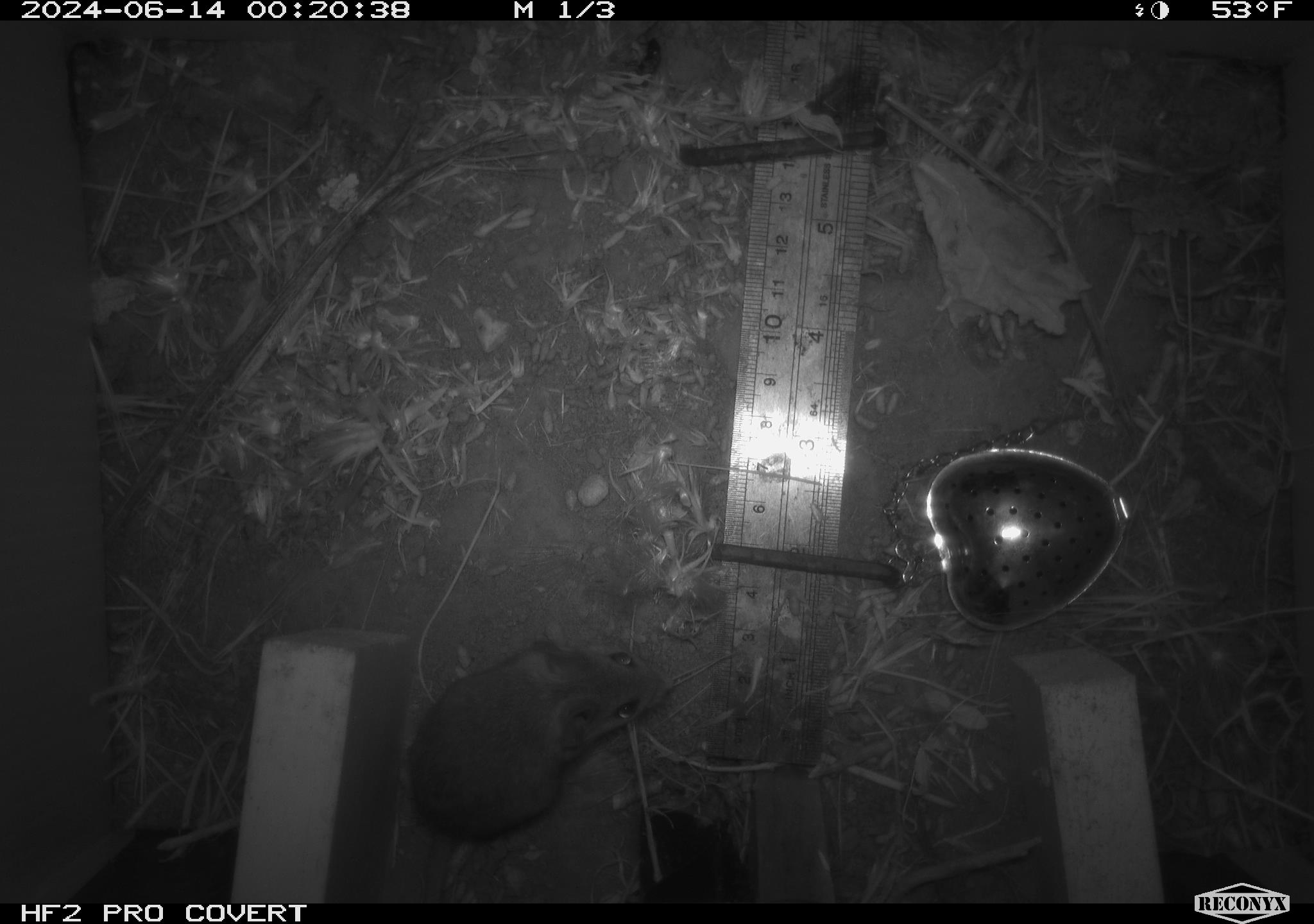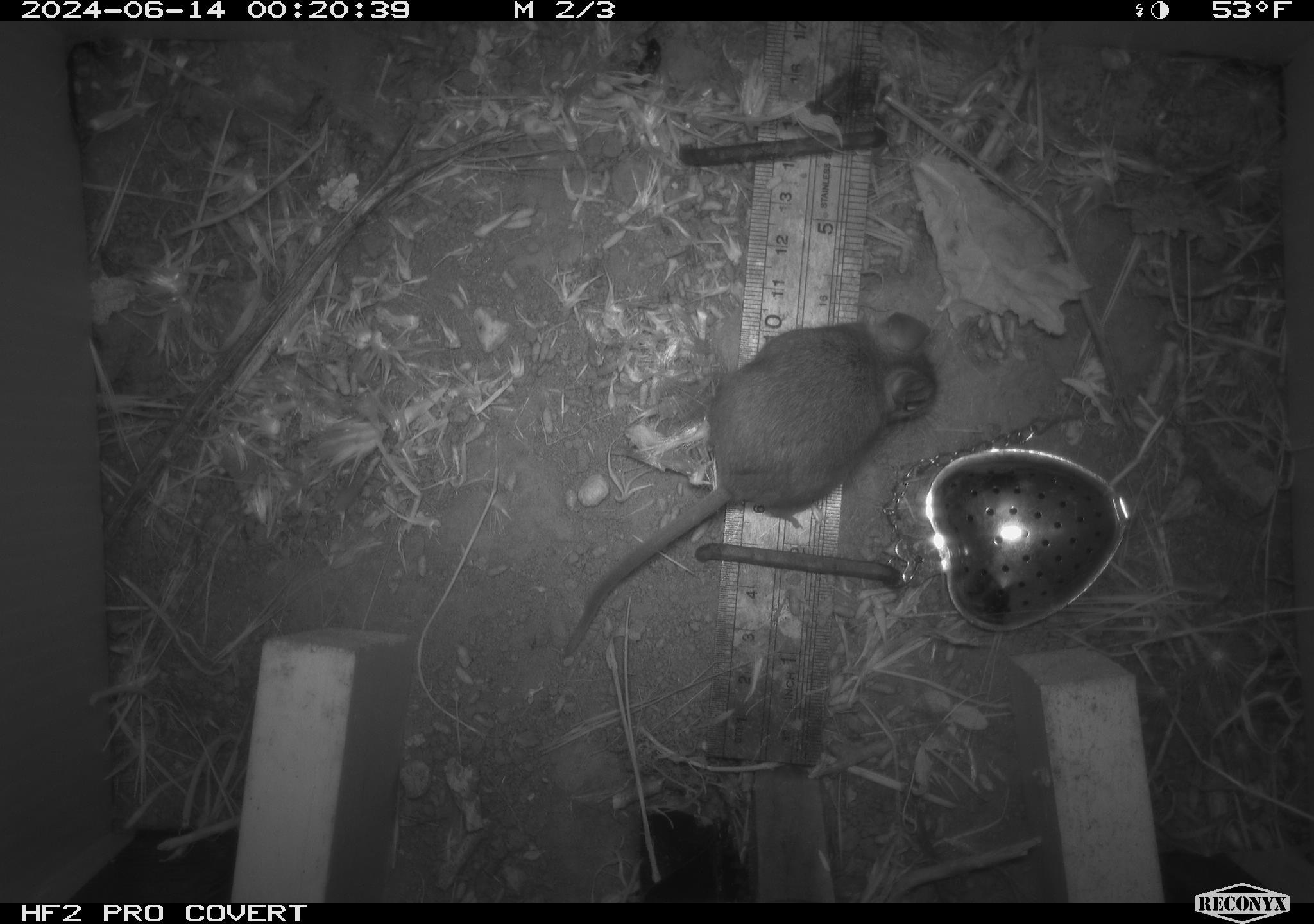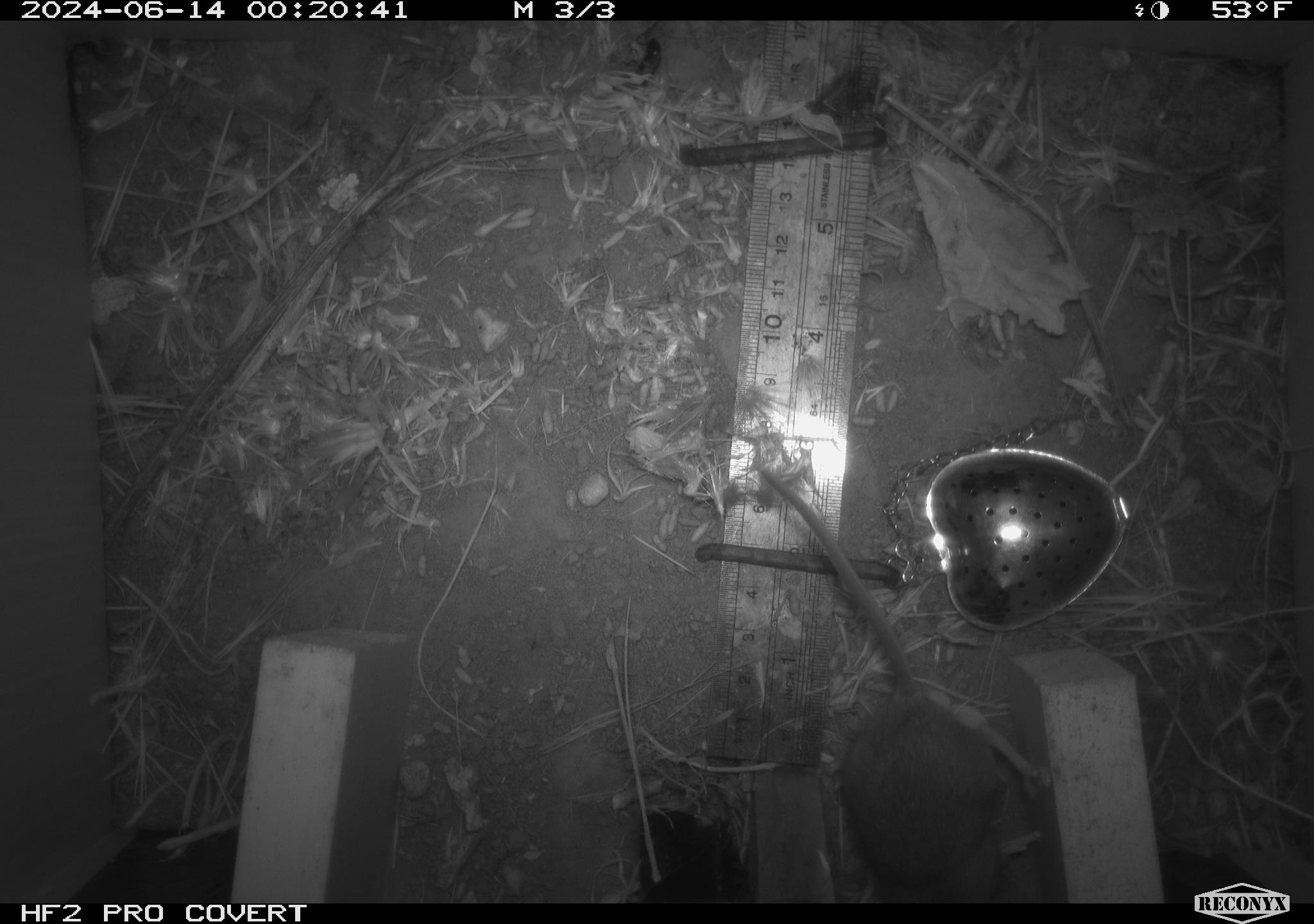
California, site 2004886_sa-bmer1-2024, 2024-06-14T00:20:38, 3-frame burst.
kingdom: Animalia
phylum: Chordata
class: Mammalia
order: Rodentia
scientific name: Rodentia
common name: mouse species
Mouse species (Rodentia).